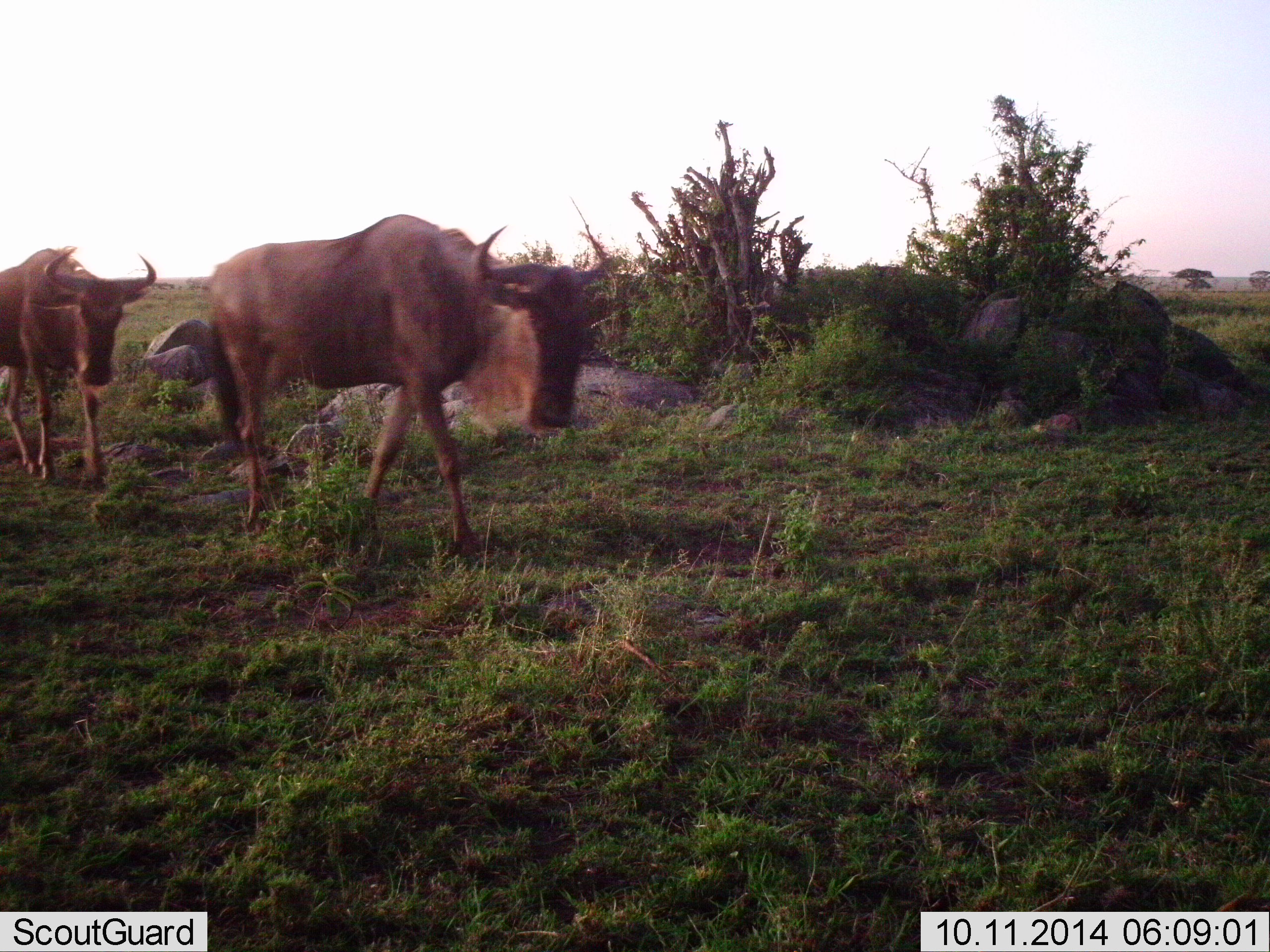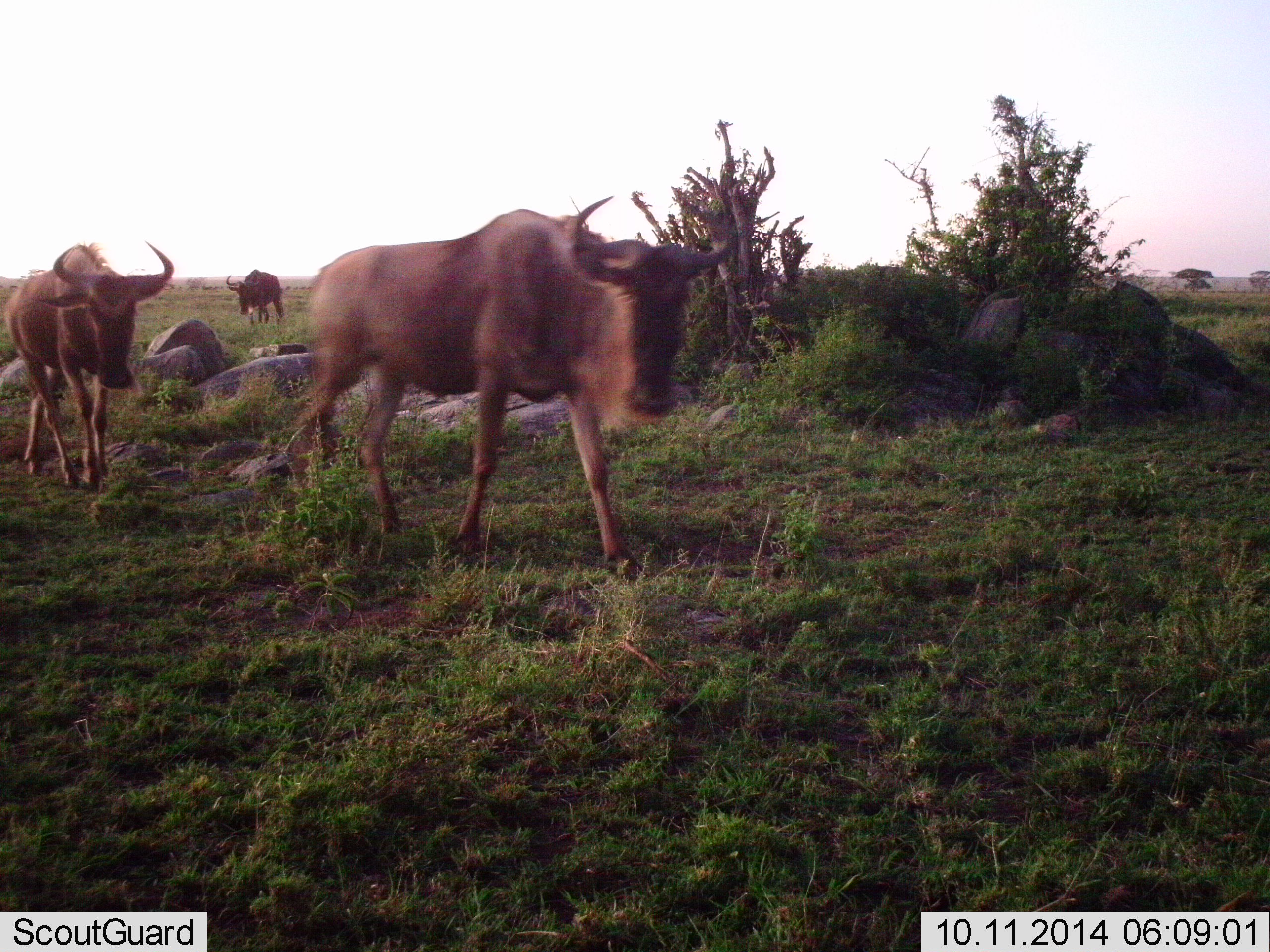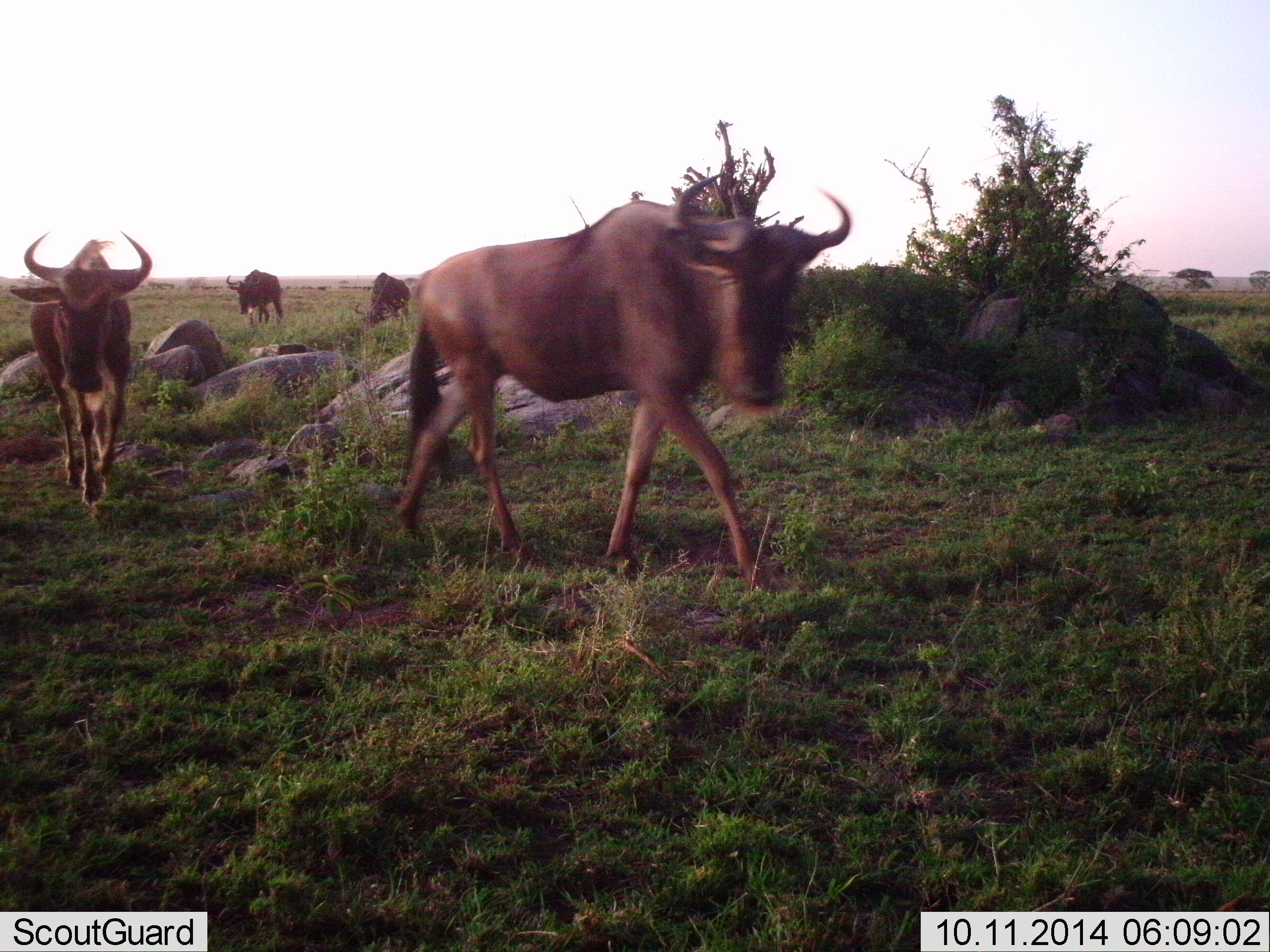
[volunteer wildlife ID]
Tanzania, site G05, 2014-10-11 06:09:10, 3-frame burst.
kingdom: Animalia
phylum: Chordata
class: Mammalia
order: Artiodactyla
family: Bovidae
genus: Connochaetes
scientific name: Connochaetes taurinus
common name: blue wildebeest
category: wildebeest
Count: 3.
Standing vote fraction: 10%.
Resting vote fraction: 0%.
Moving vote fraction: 100%.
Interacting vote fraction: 0%.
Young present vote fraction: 0%.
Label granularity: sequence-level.